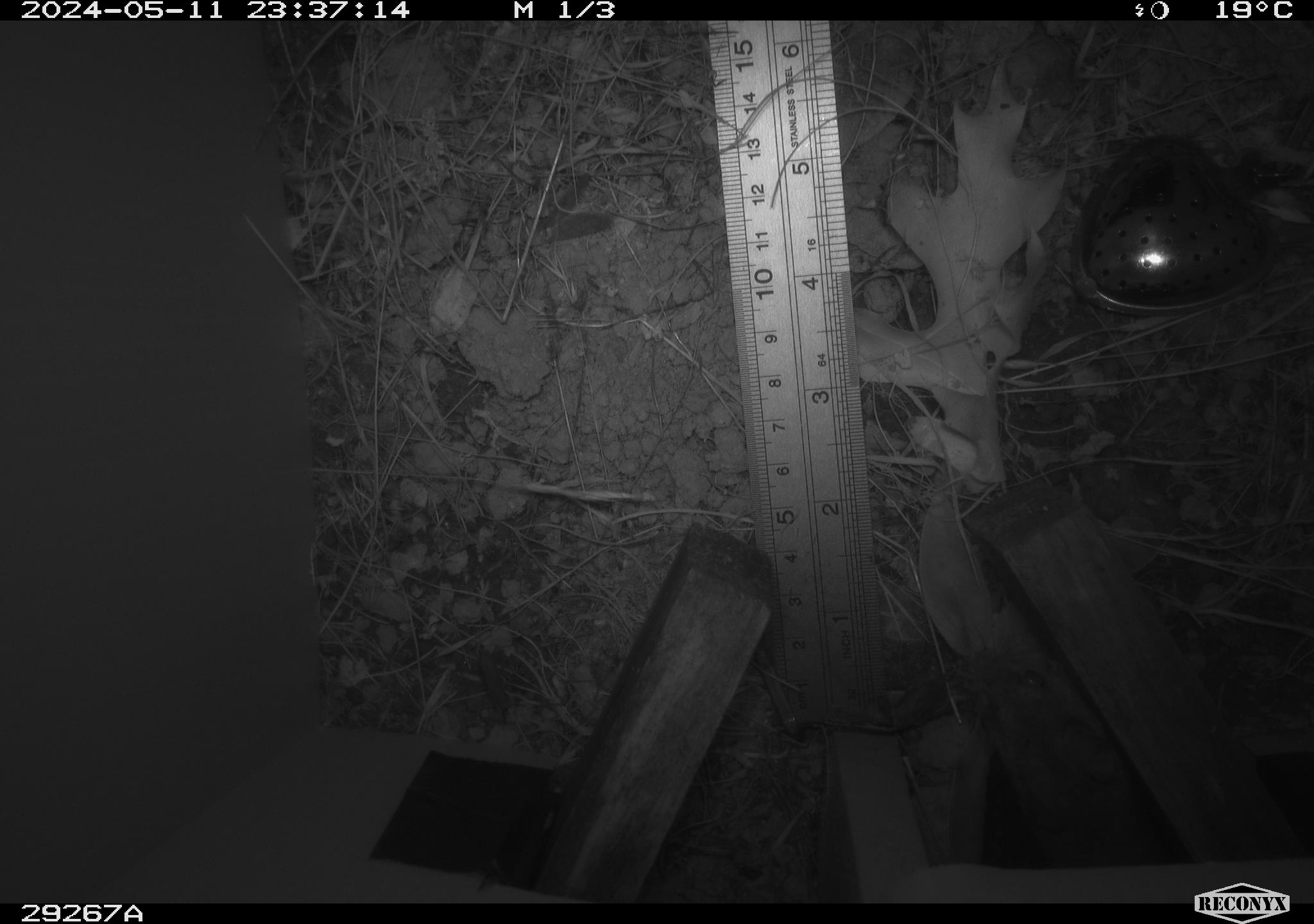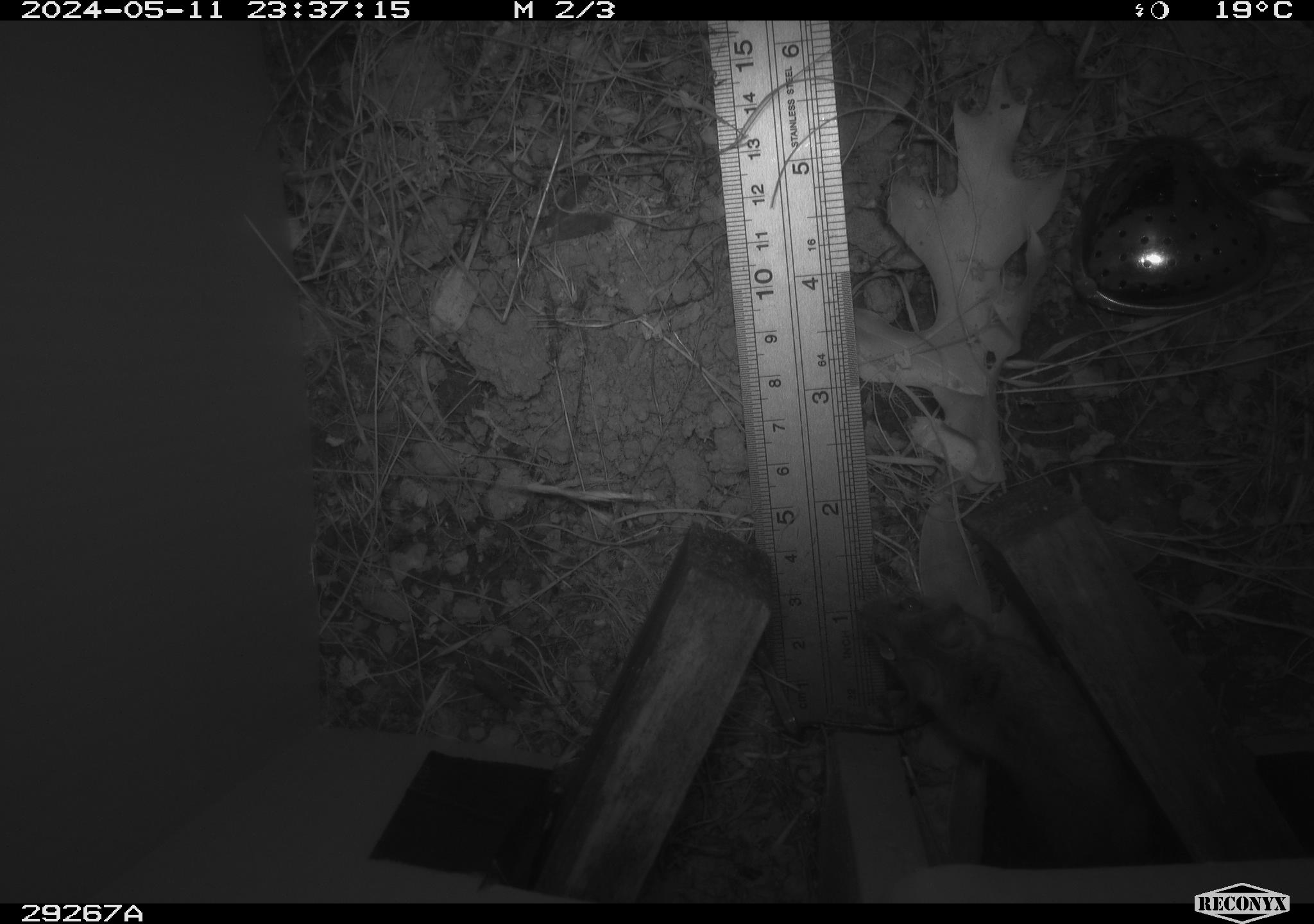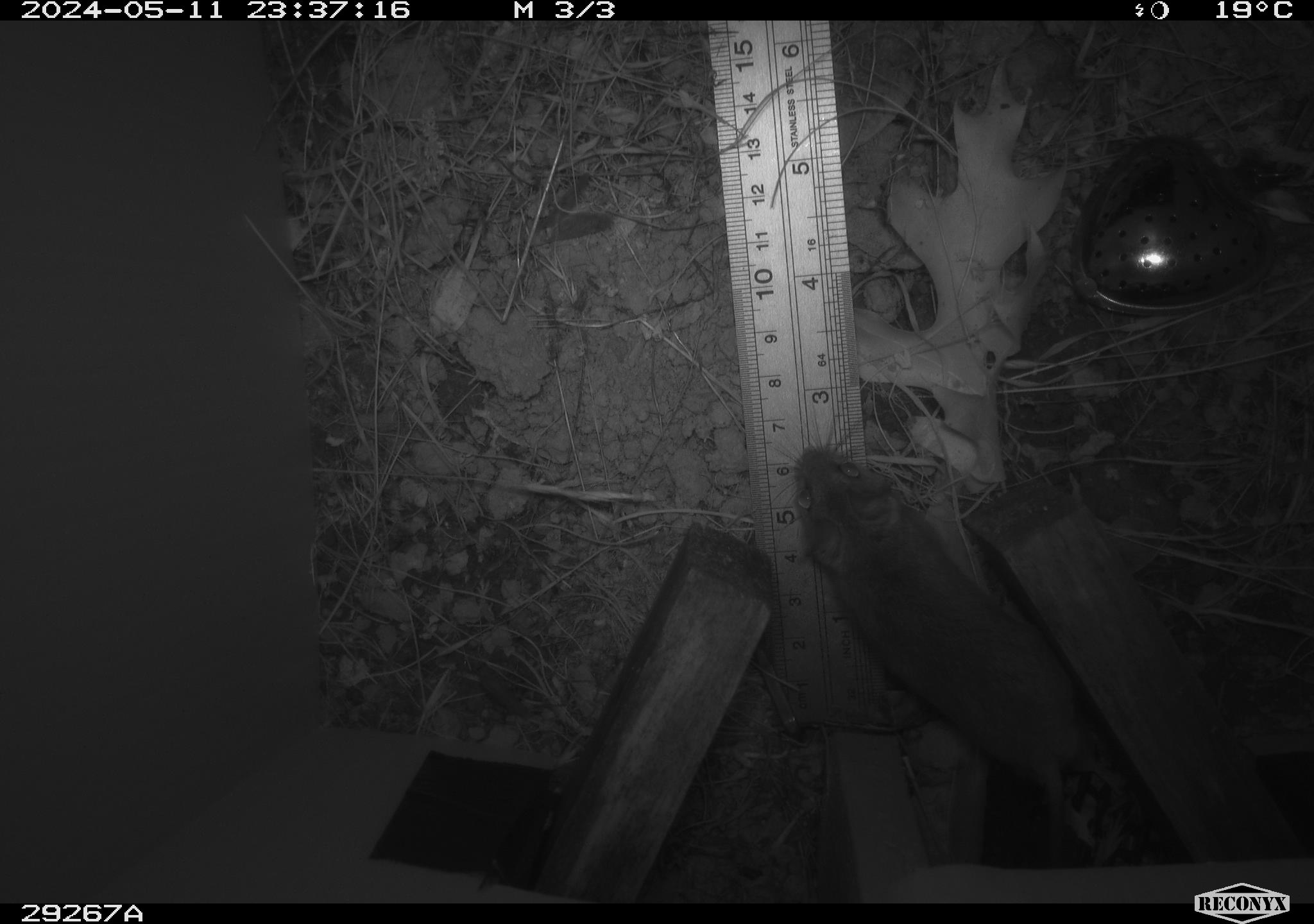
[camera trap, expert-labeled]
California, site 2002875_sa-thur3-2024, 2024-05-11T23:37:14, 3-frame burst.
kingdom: Animalia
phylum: Chordata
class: Mammalia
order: Rodentia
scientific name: Rodentia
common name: mouse species